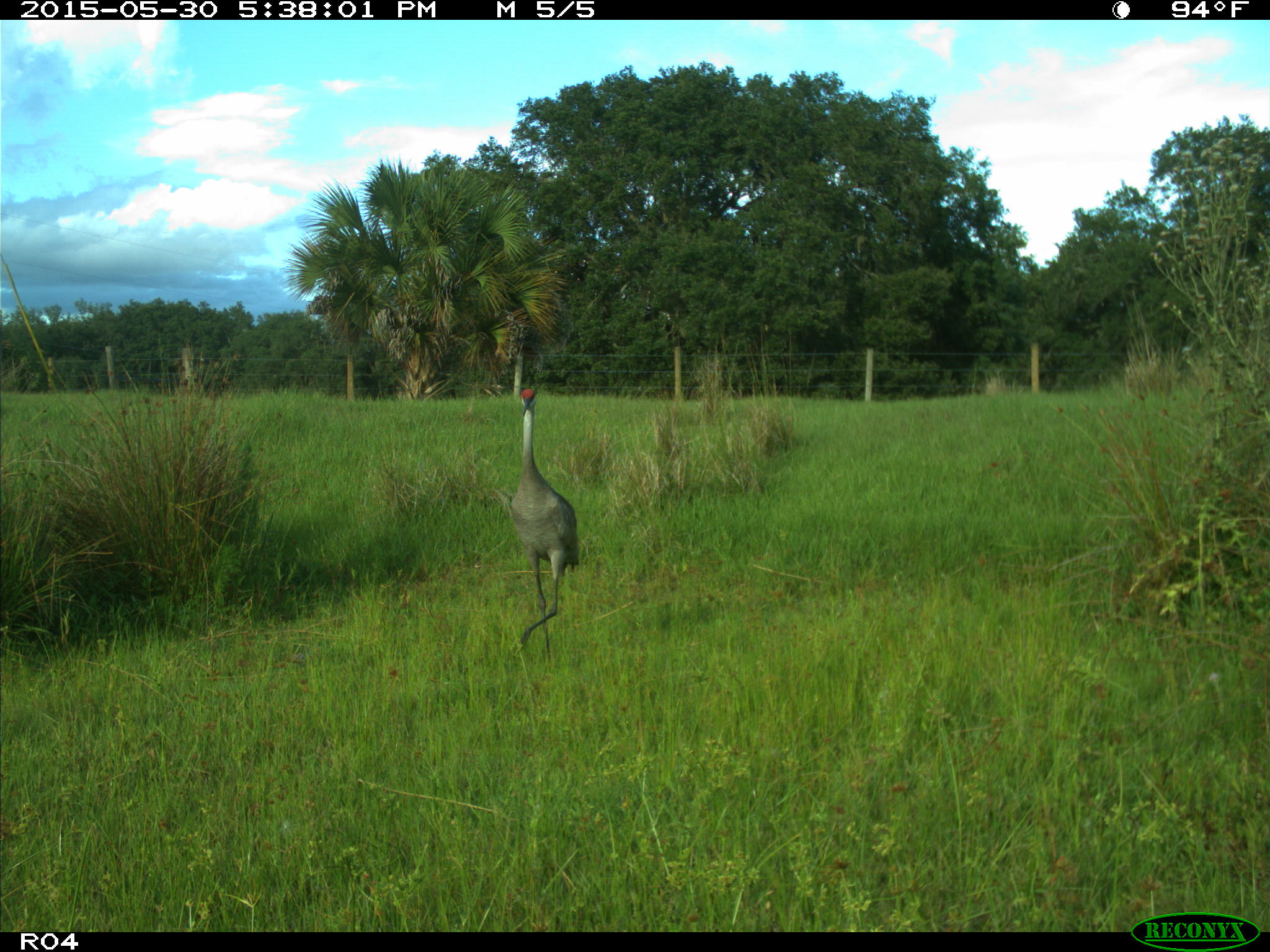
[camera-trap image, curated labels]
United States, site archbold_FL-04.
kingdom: Animalia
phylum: Chordata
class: Aves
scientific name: Aves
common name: birds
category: unidentified bird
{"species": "unidentified bird (birds) (Aves)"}